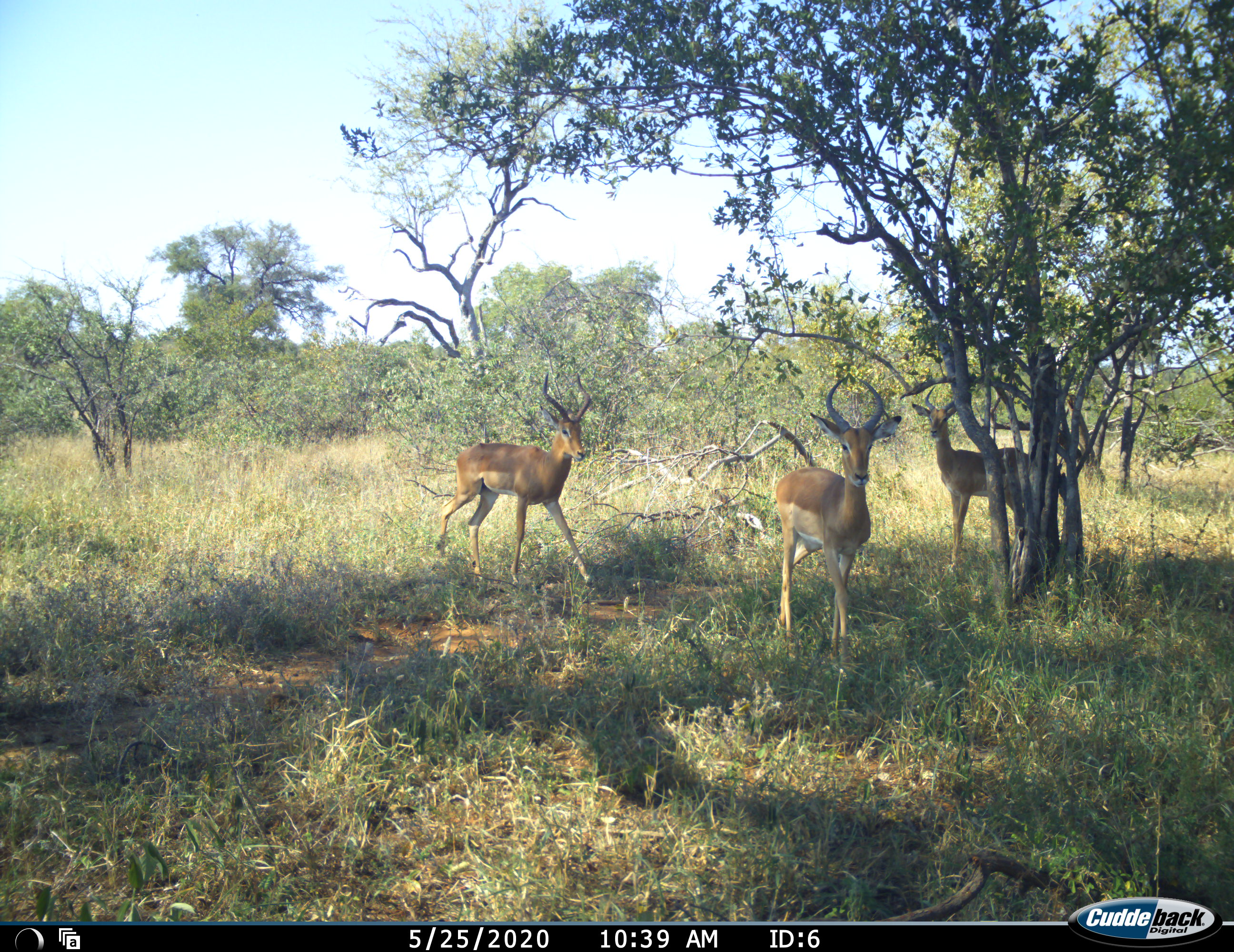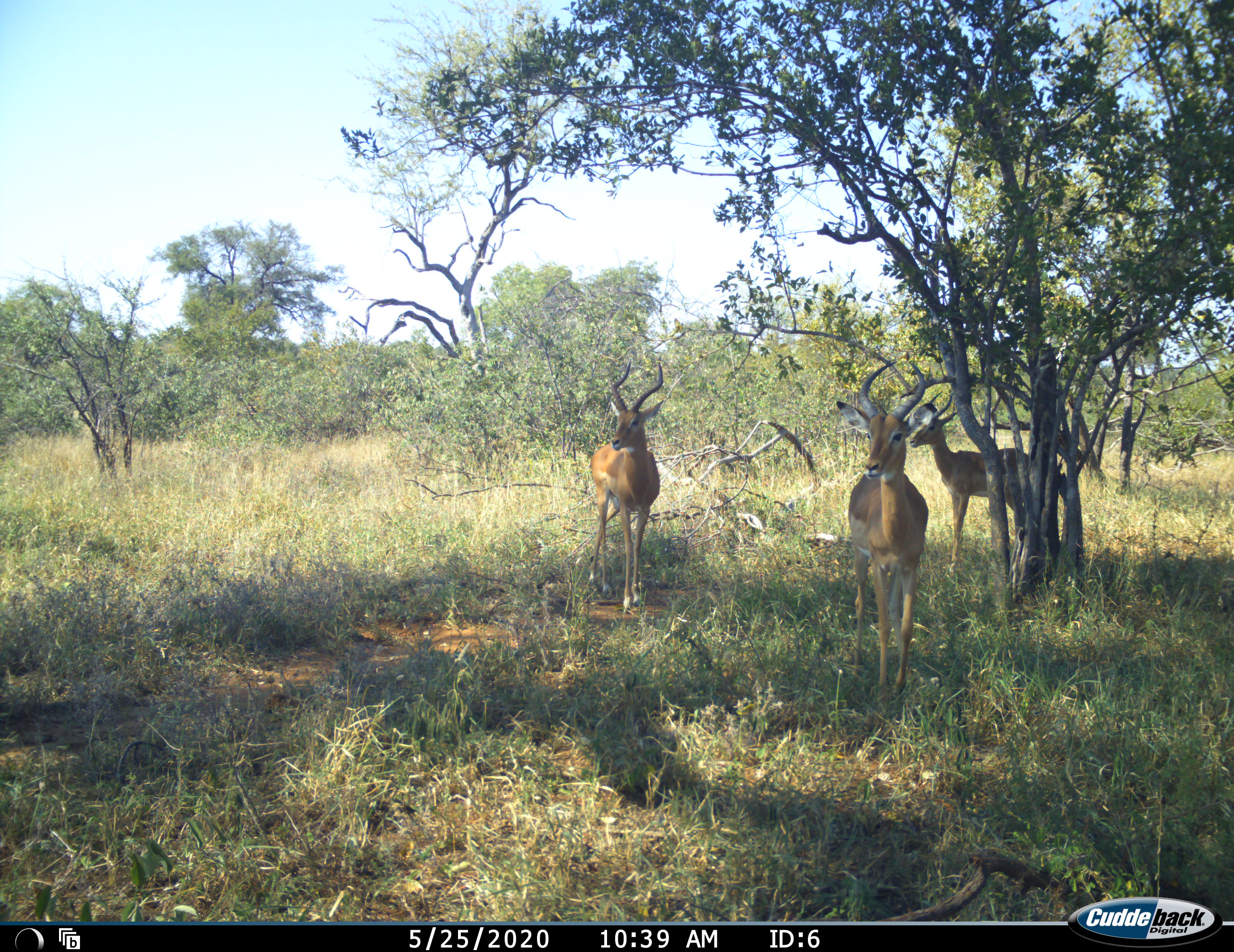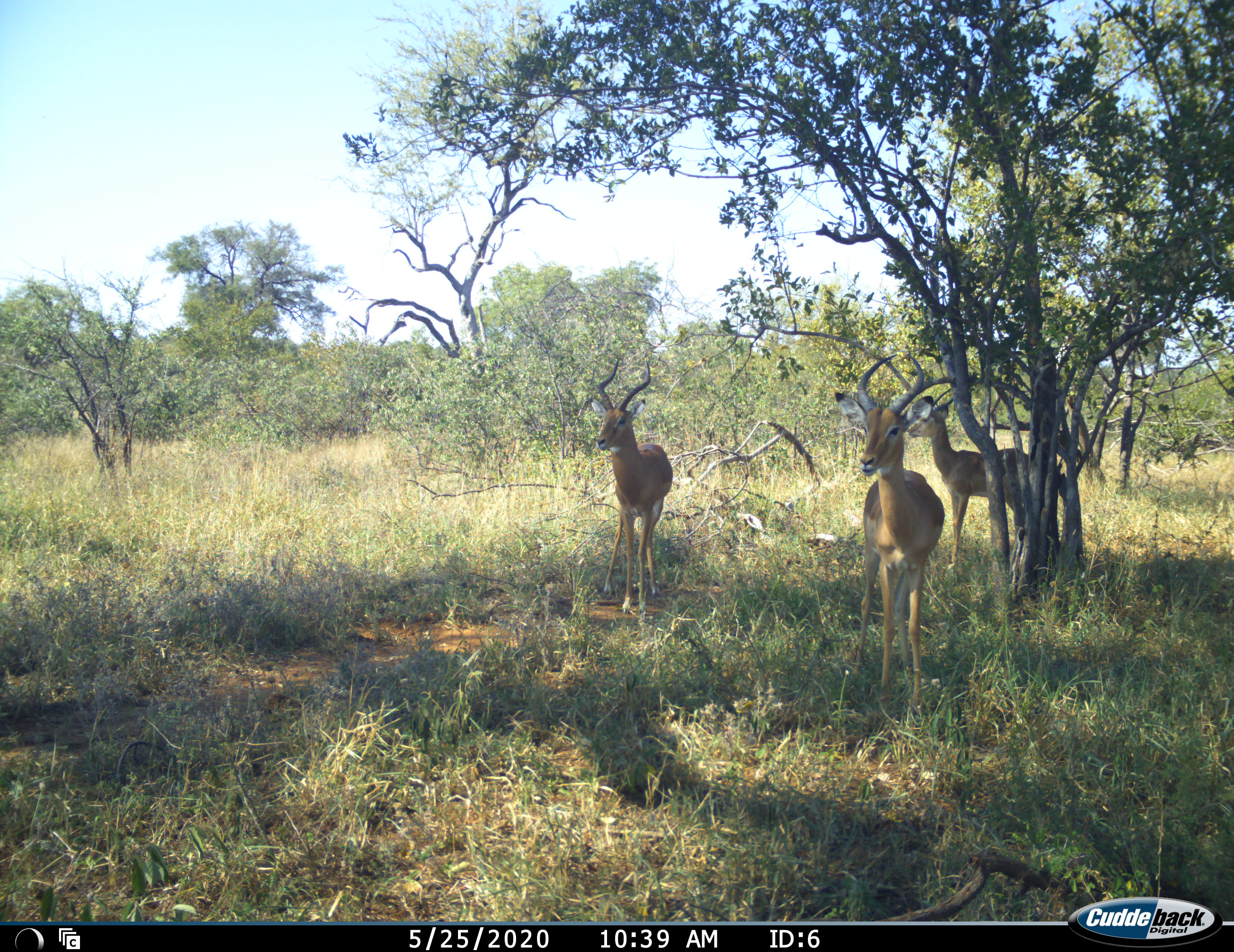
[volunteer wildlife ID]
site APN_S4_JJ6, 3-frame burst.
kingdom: Animalia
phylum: Chordata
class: Mammalia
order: Artiodactyla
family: Bovidae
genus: Aepyceros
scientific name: Aepyceros melampus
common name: impala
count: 3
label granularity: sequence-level